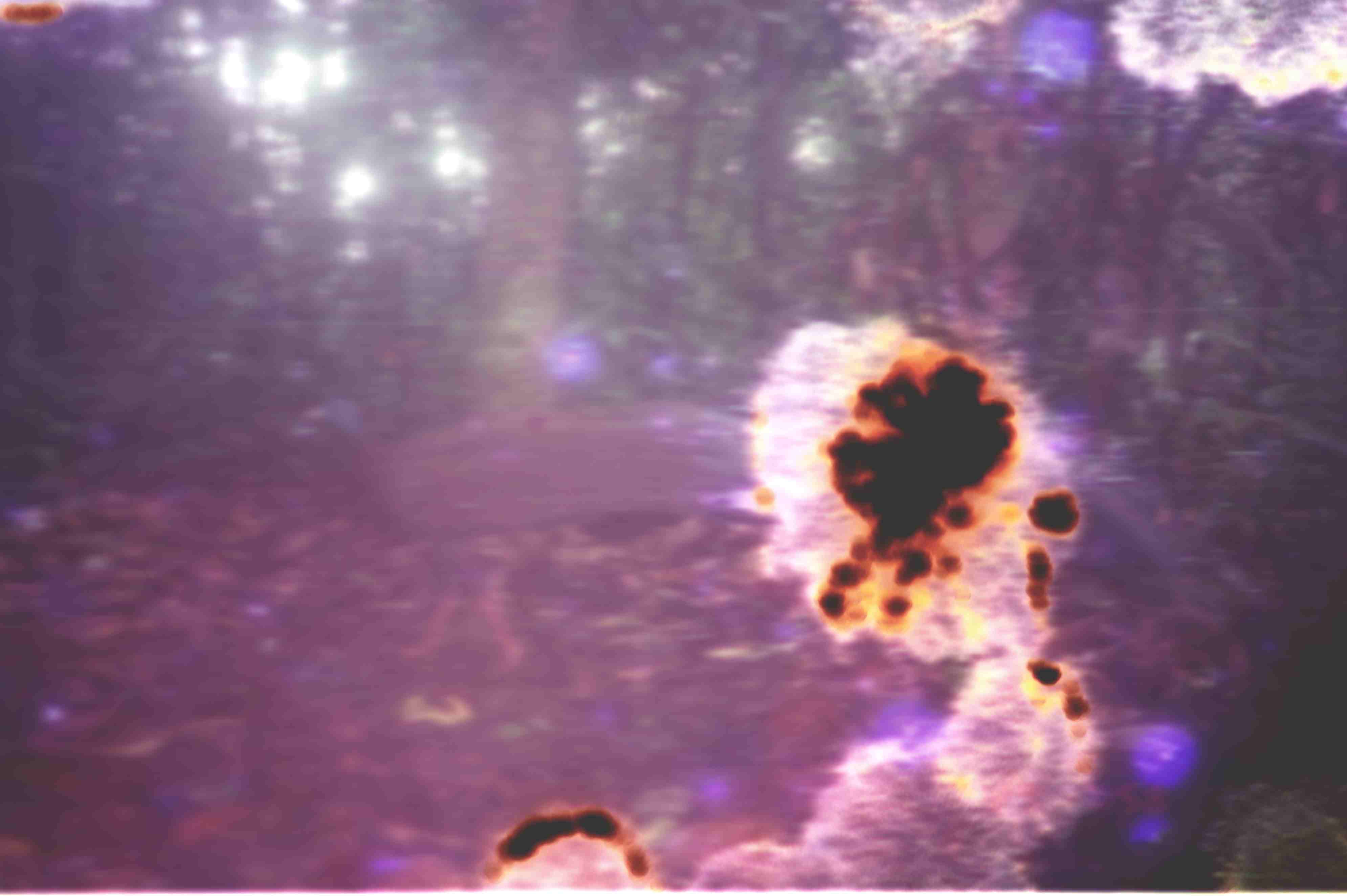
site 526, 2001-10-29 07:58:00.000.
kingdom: Animalia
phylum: Chordata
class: Aves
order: Galliformes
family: Phasianidae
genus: Argusianus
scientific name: Argusianus argus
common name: great argus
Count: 1.